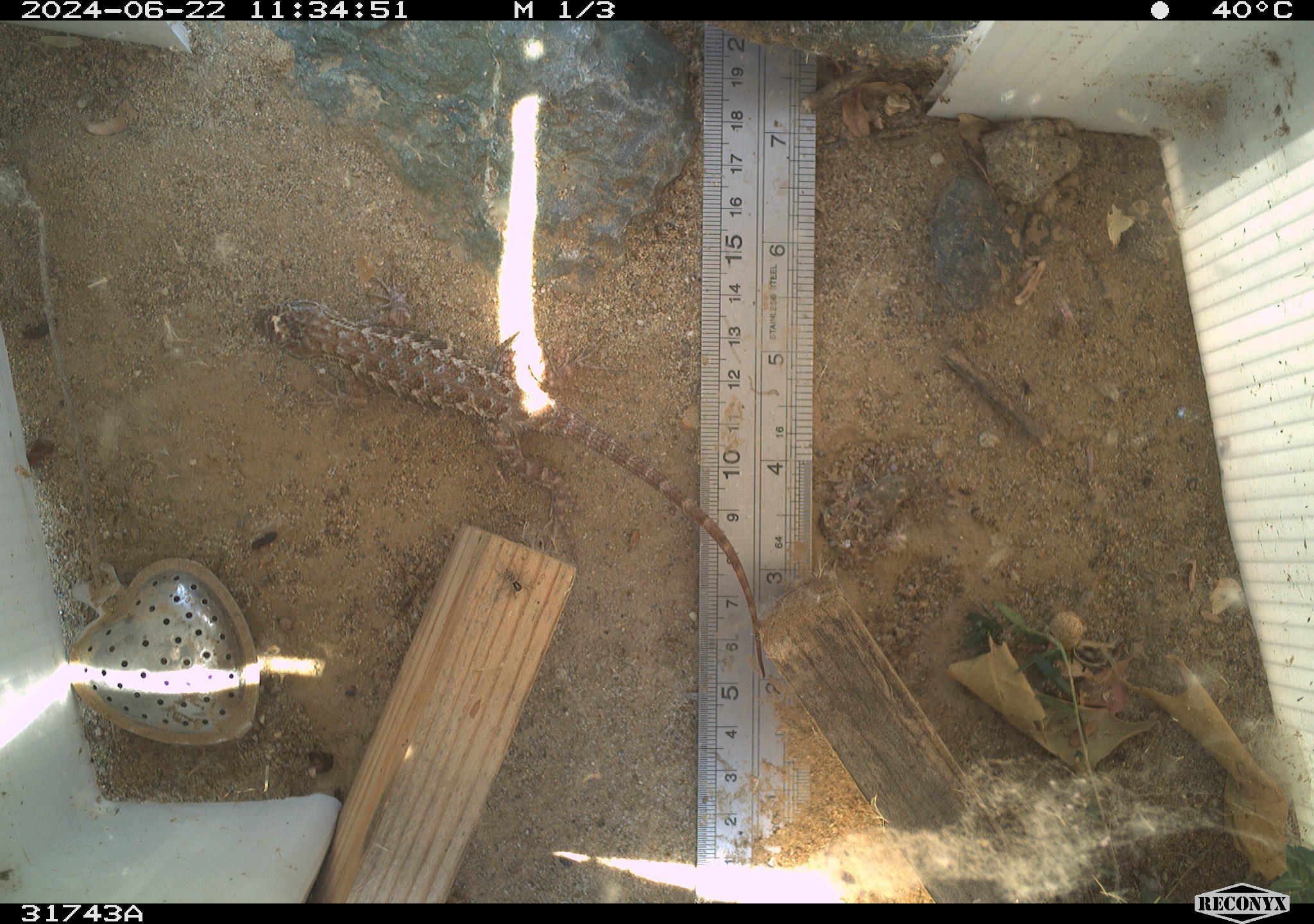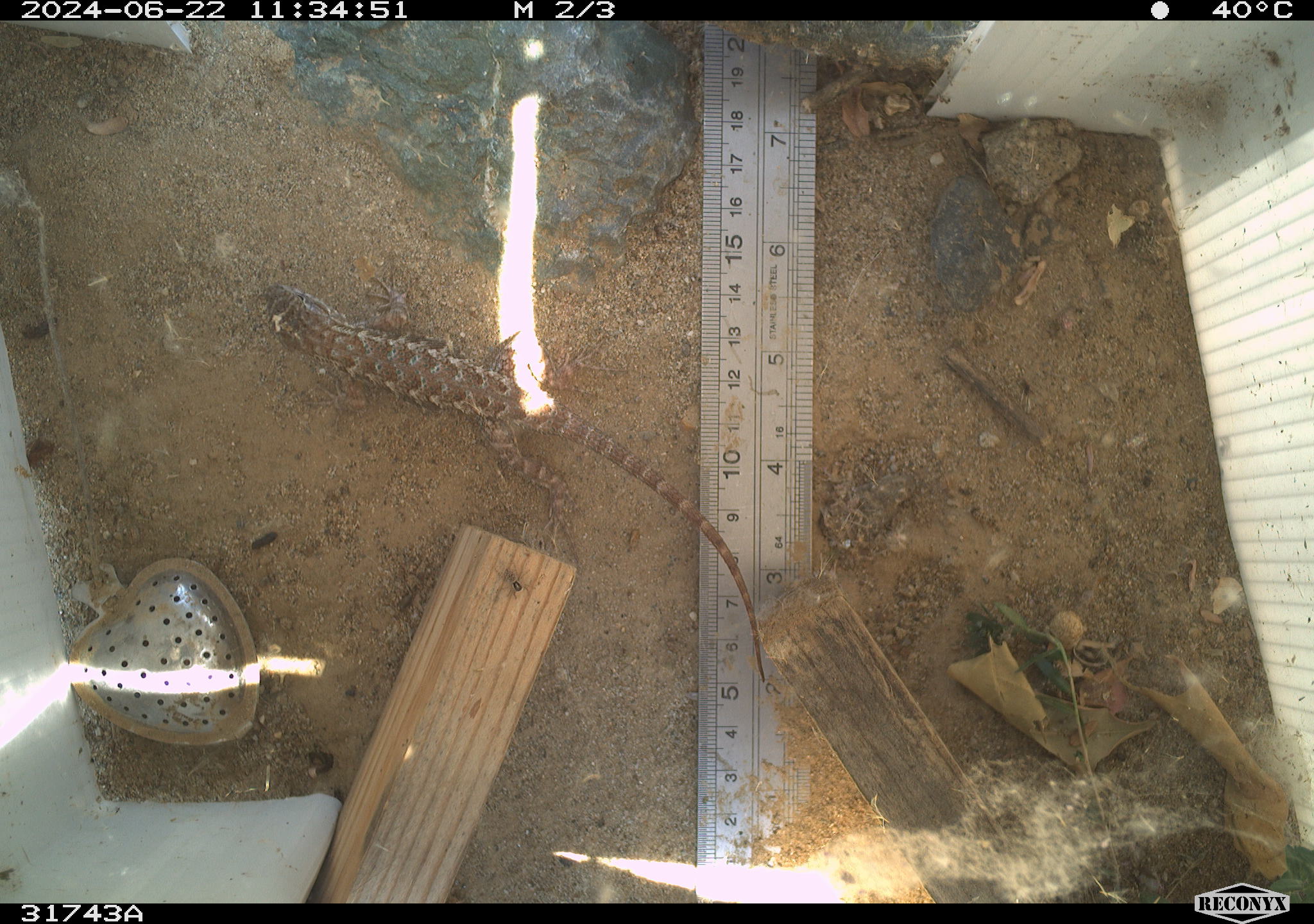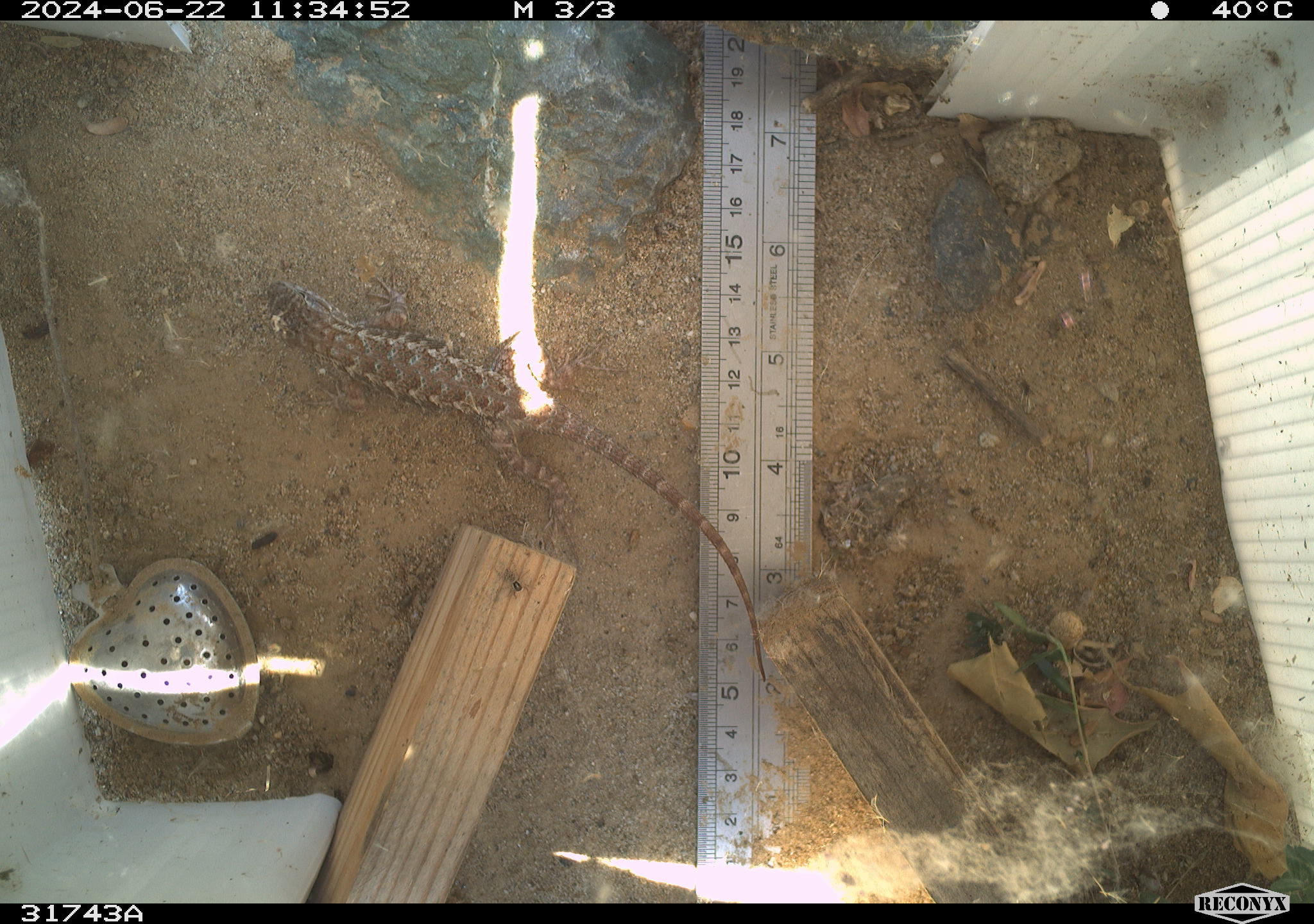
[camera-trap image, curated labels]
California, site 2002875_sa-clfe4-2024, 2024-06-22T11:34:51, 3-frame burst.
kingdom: Animalia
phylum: Chordata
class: Reptilia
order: Squamata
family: Phrynosomatidae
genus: Sceloporus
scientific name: Sceloporus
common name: spiny lizards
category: sceloporus species